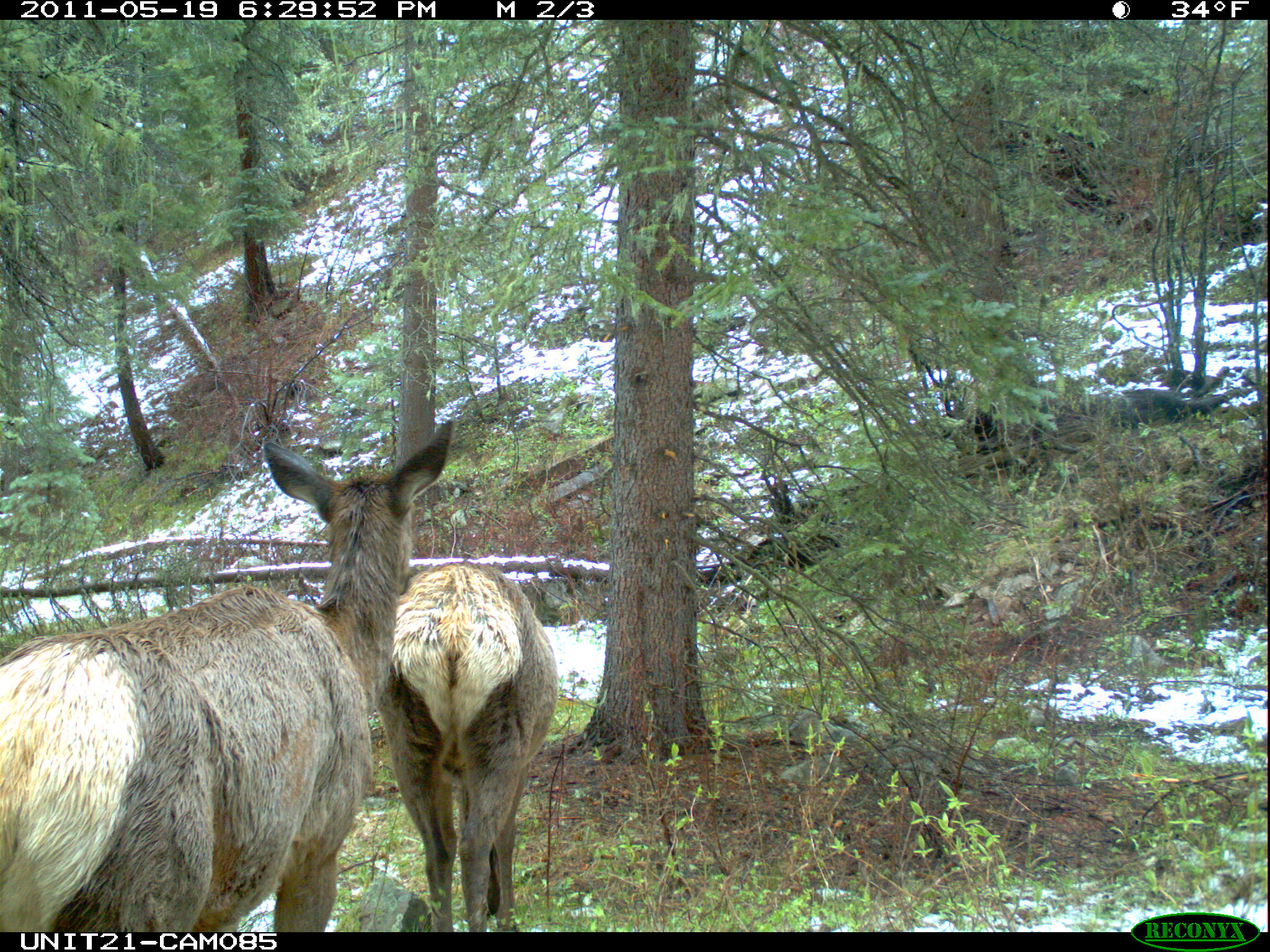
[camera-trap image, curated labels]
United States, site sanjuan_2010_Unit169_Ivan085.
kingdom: Animalia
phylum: Chordata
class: Mammalia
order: Artiodactyla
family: Cervidae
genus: Cervus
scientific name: Cervus elaphus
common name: red deer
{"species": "Cervus elaphus (red deer)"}